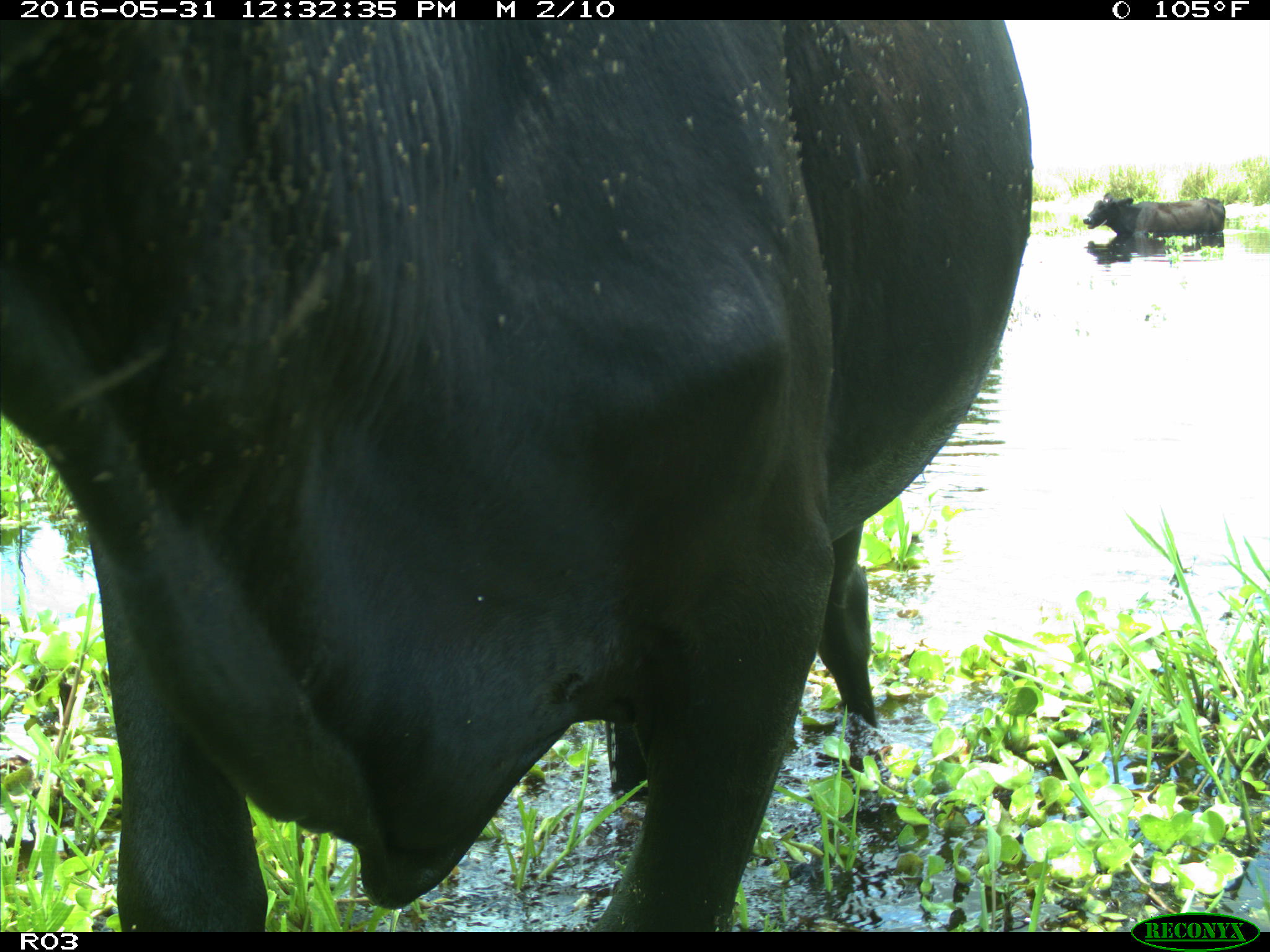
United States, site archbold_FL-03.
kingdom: Animalia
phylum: Chordata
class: Mammalia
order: Artiodactyla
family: Bovidae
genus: Bos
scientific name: Bos taurus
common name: domestic cow